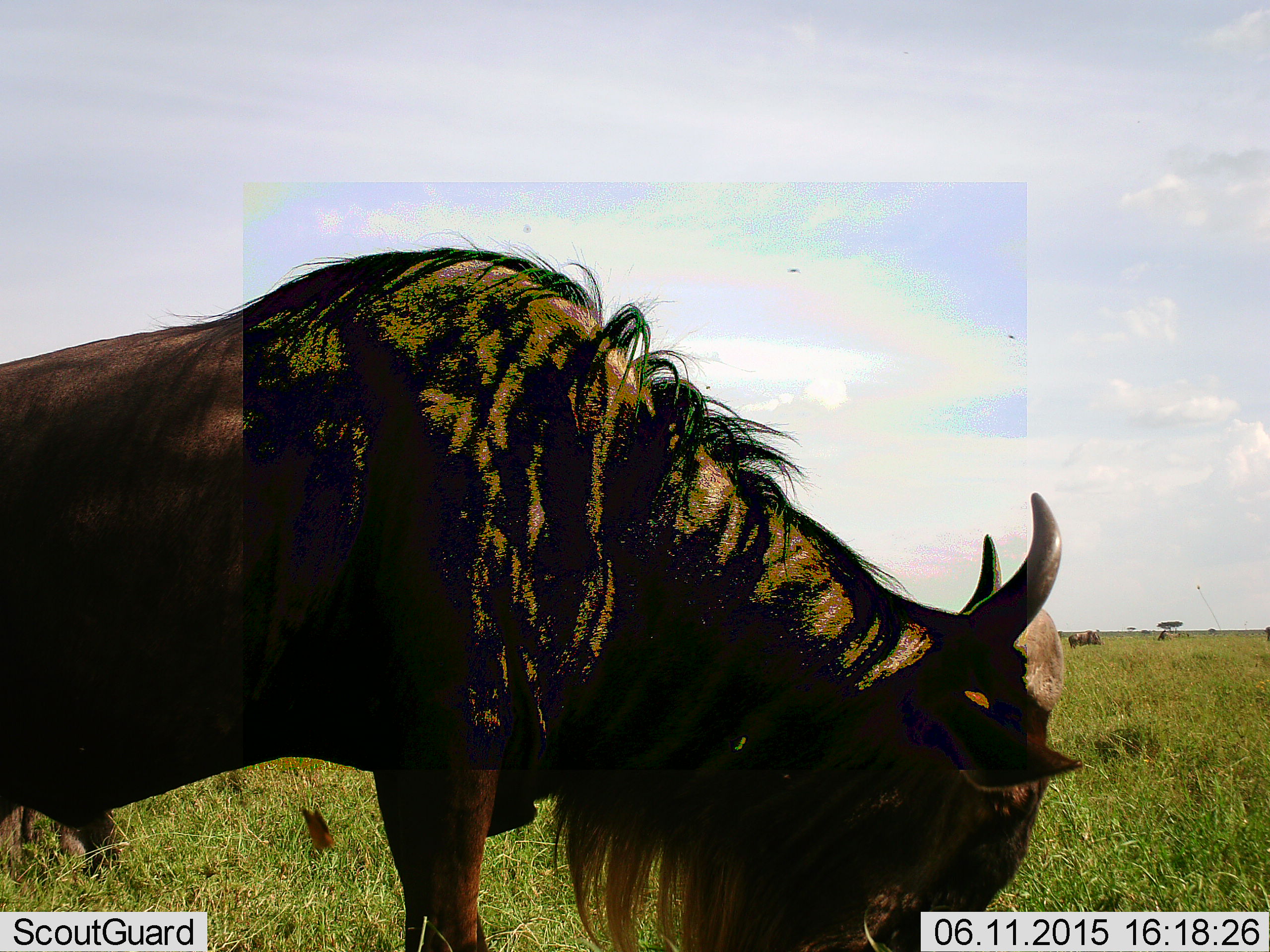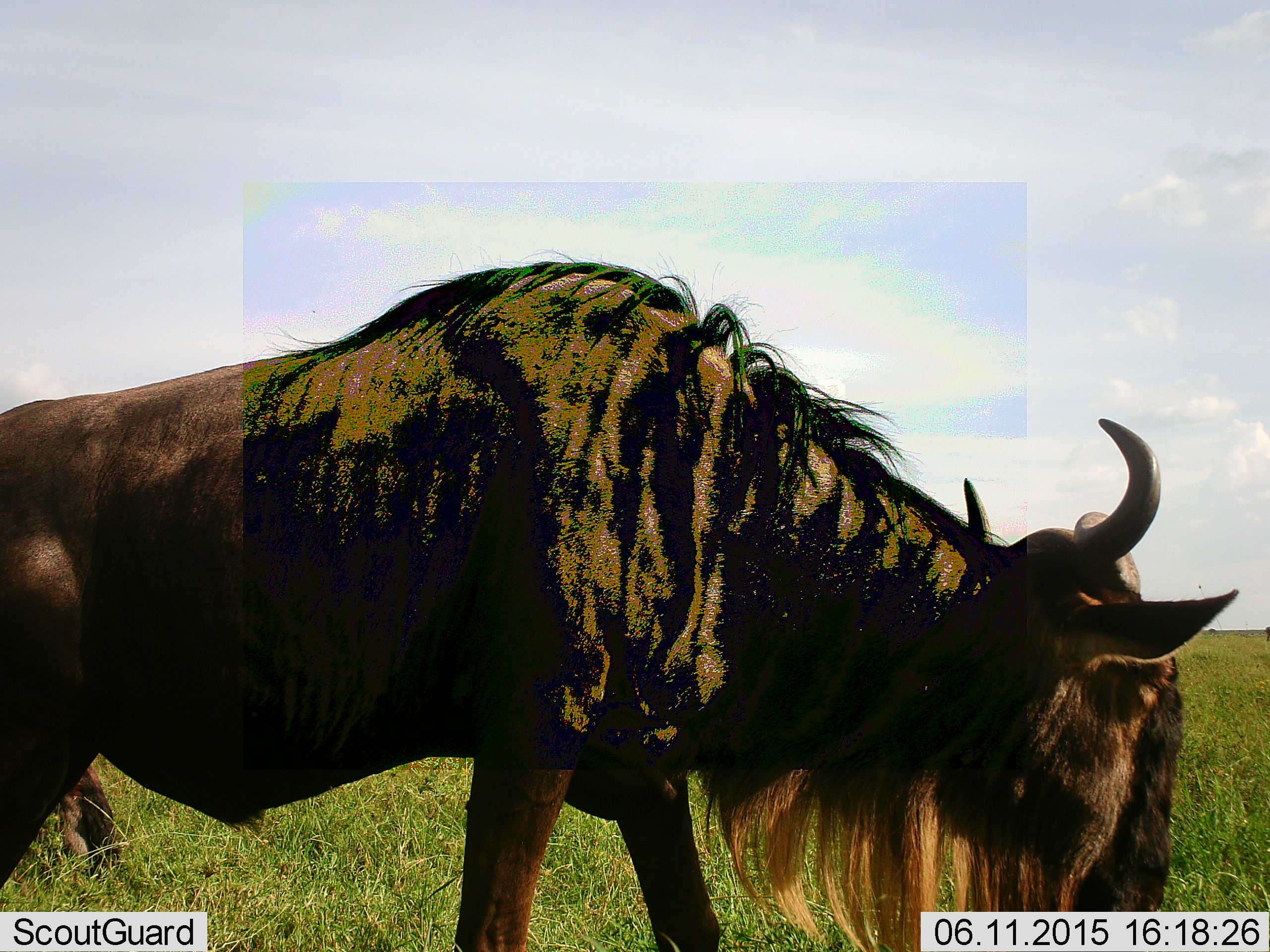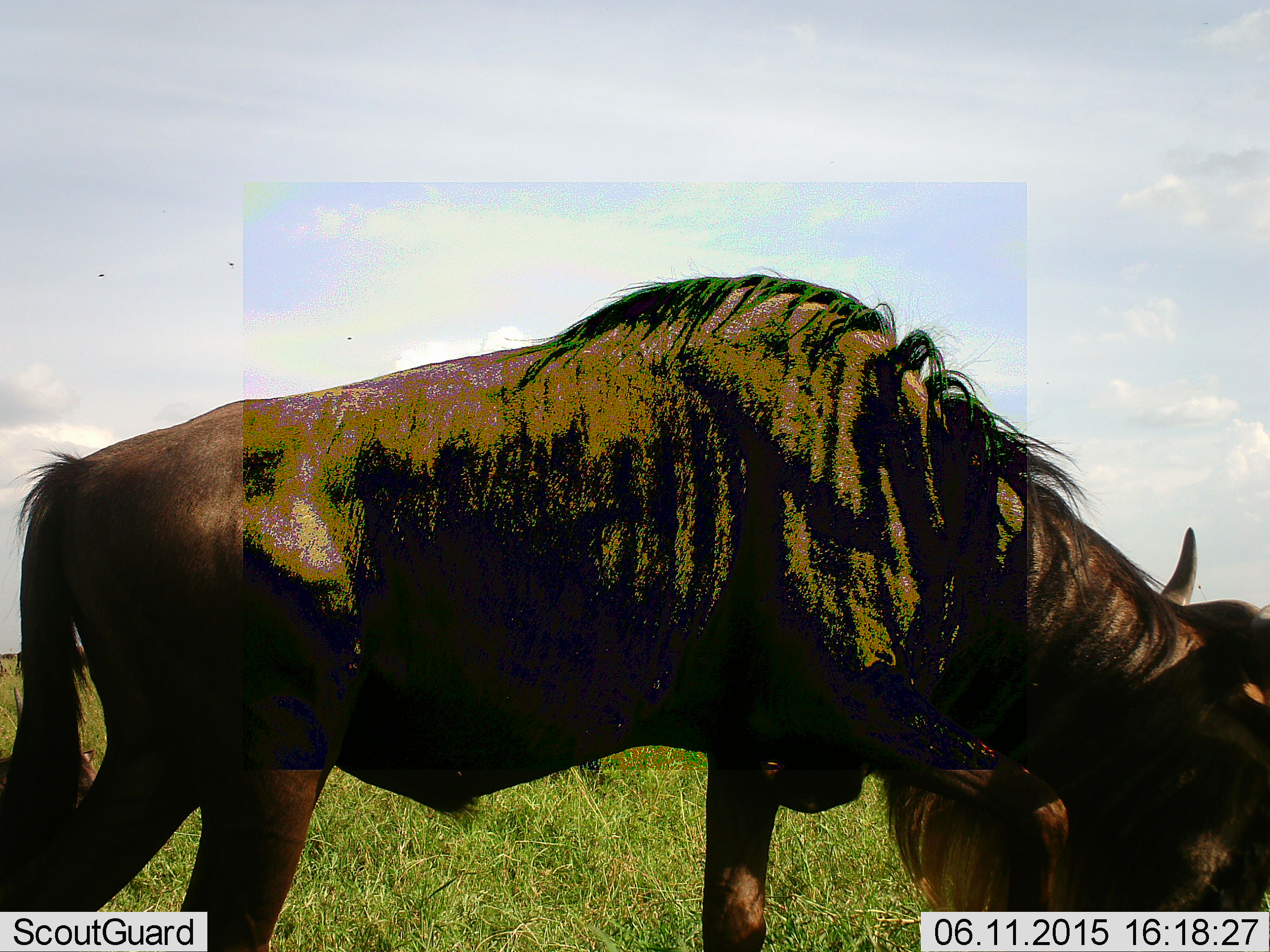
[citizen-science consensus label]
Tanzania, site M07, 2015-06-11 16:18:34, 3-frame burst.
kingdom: Animalia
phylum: Chordata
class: Mammalia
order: Artiodactyla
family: Bovidae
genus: Connochaetes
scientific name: Connochaetes taurinus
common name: blue wildebeest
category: wildebeest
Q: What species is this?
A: Wildebeest (blue wildebeest) (Connochaetes taurinus).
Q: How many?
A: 3.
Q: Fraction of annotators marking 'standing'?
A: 40%.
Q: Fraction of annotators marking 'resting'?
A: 10%.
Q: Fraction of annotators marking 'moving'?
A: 70%.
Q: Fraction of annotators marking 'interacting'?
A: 0%.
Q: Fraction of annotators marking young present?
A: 0%.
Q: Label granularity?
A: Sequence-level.